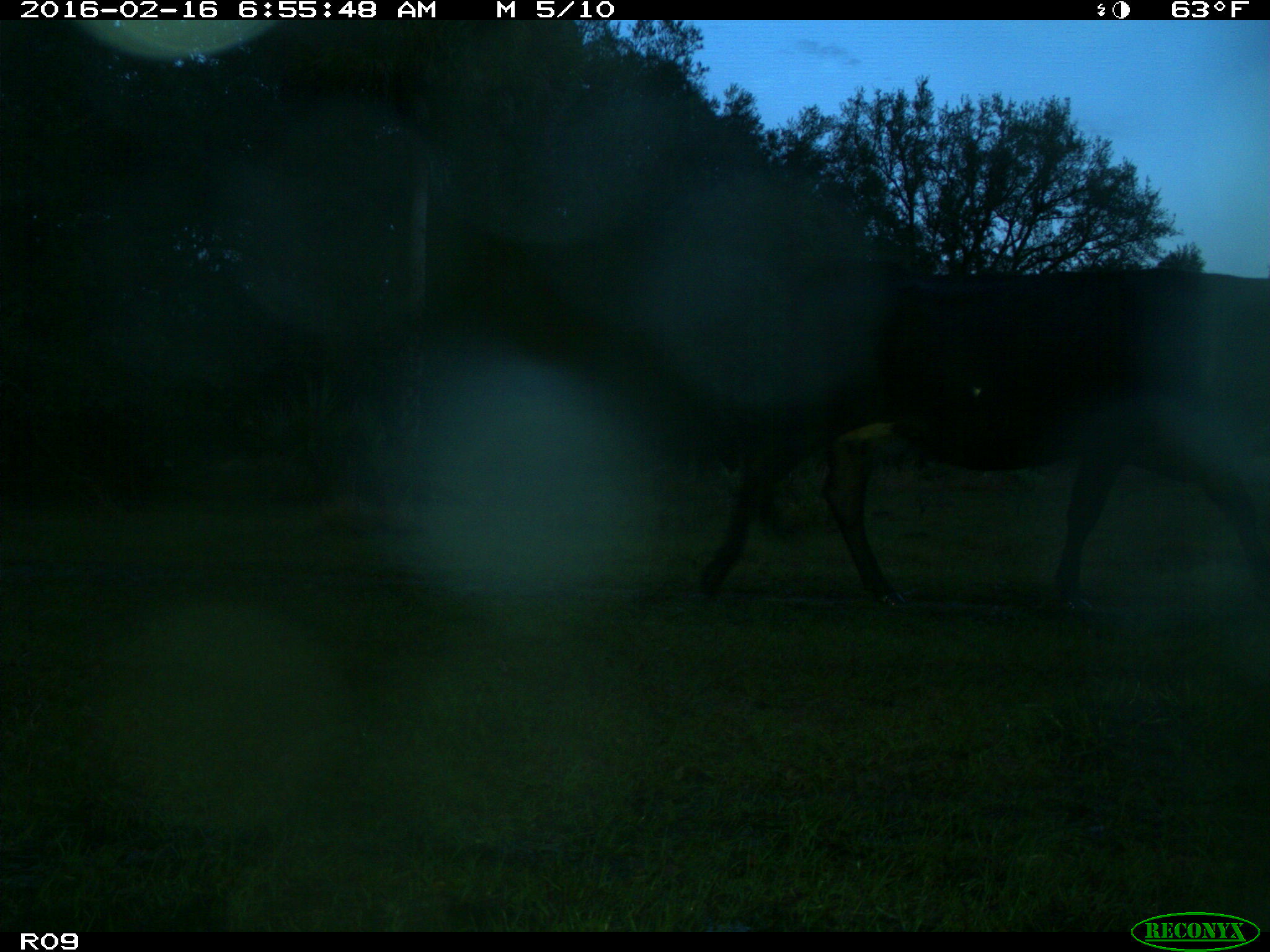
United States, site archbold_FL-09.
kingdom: Animalia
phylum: Chordata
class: Mammalia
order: Artiodactyla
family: Bovidae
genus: Bos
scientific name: Bos taurus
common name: domestic cow